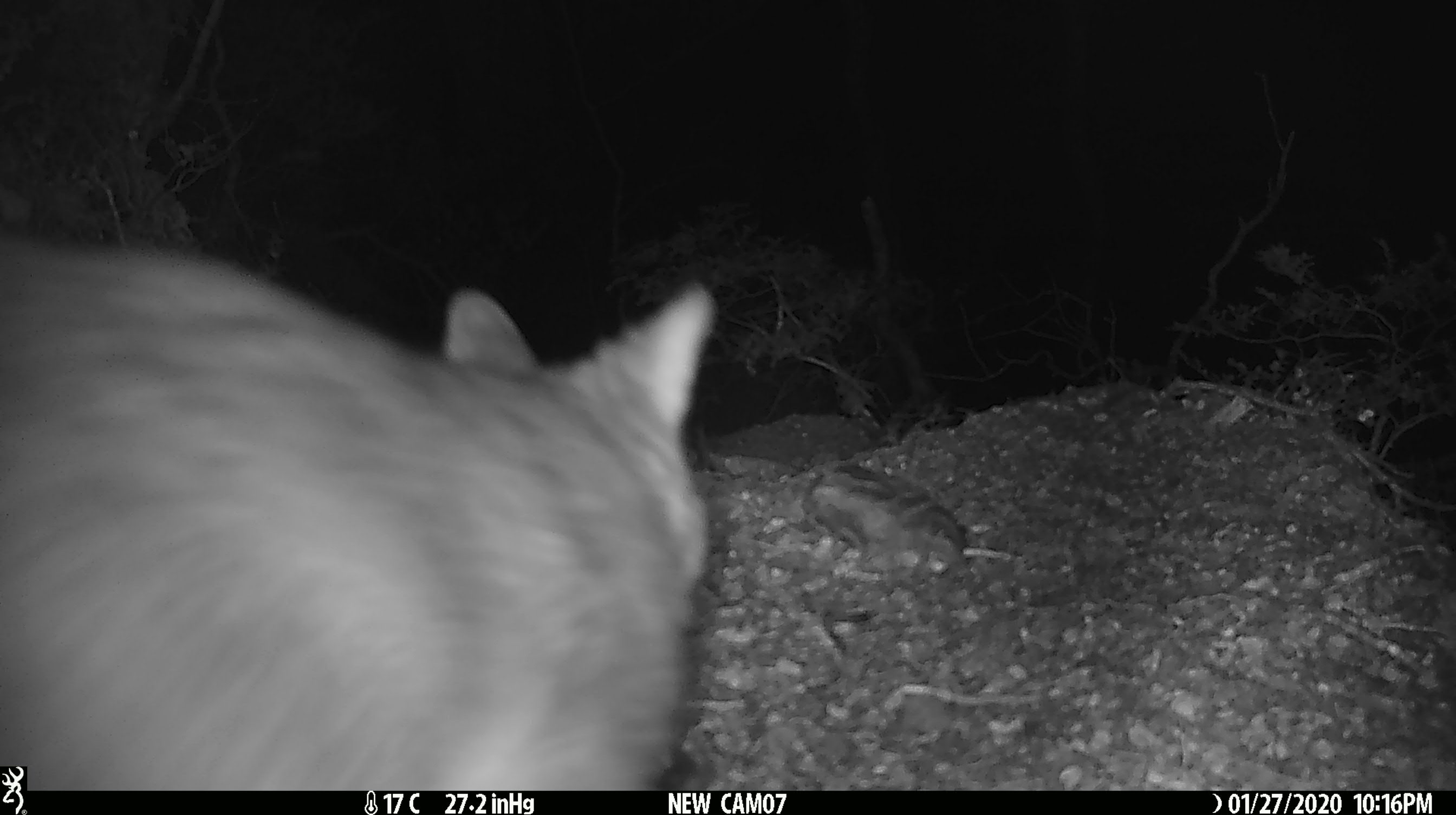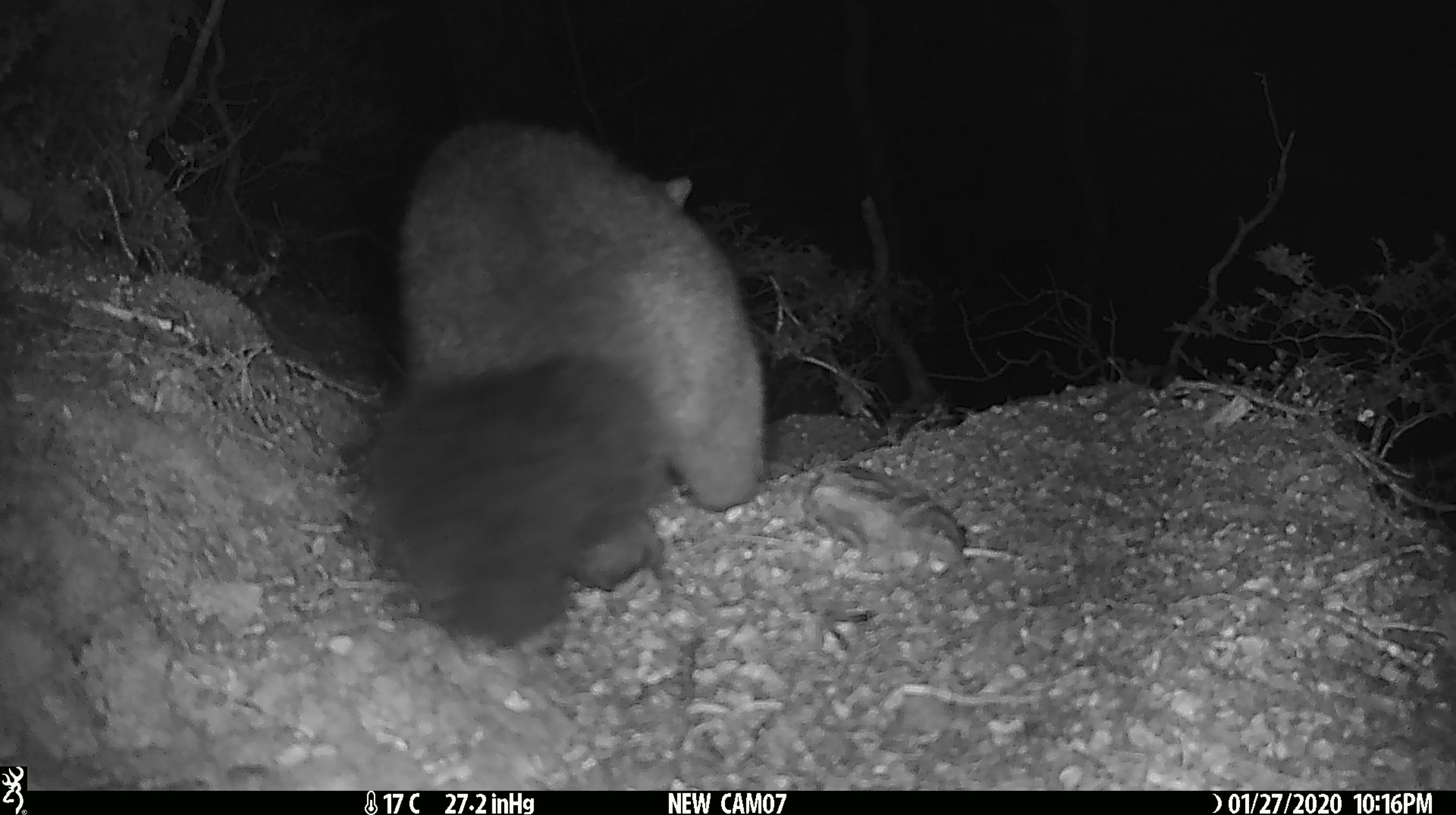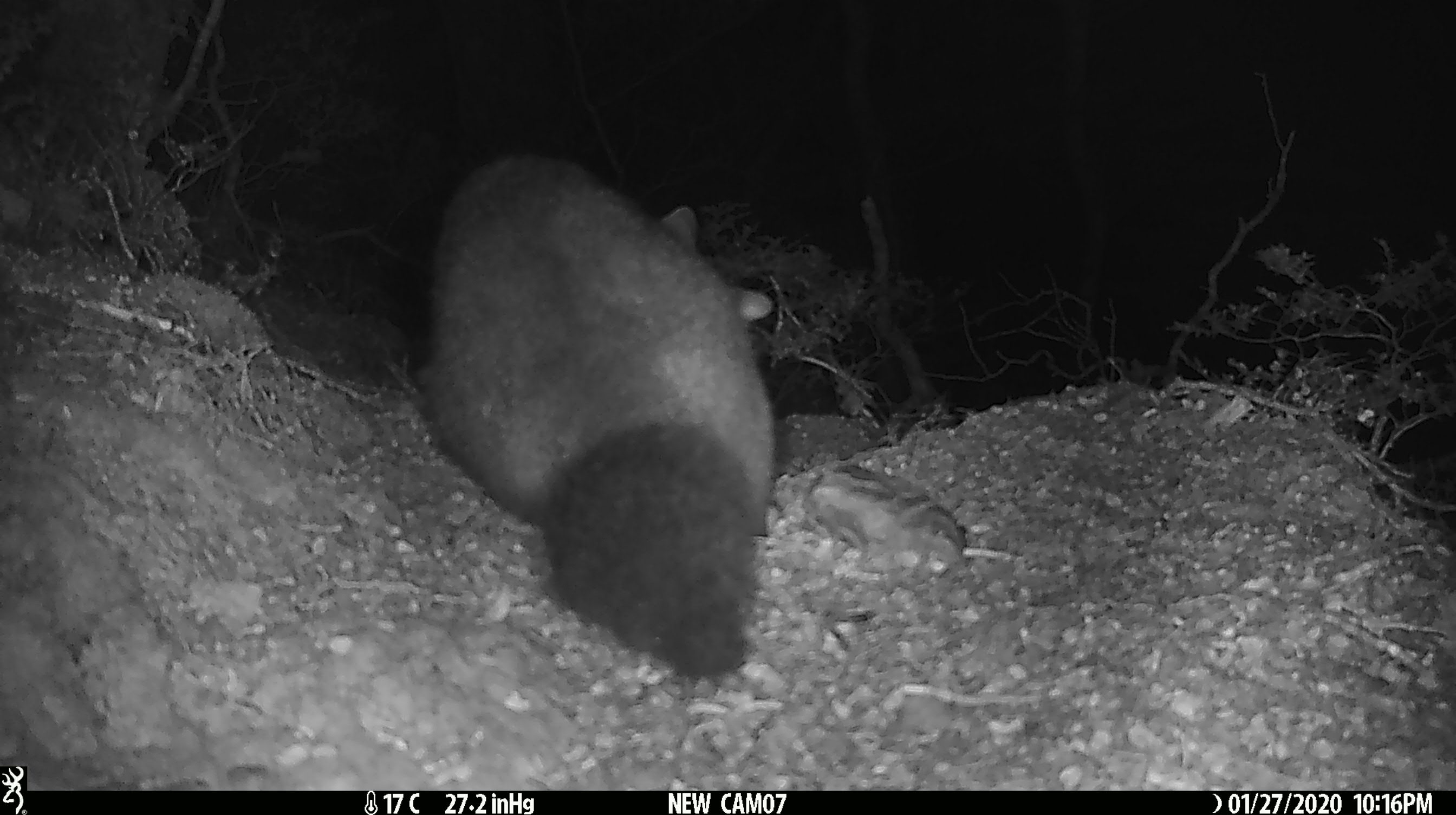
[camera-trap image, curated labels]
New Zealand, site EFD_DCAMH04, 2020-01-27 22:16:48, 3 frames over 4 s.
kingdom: Animalia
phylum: Chordata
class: Mammalia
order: Diprotodontia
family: Phalangeridae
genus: Trichosurus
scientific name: Trichosurus vulpecula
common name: common brushtail possum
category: possum